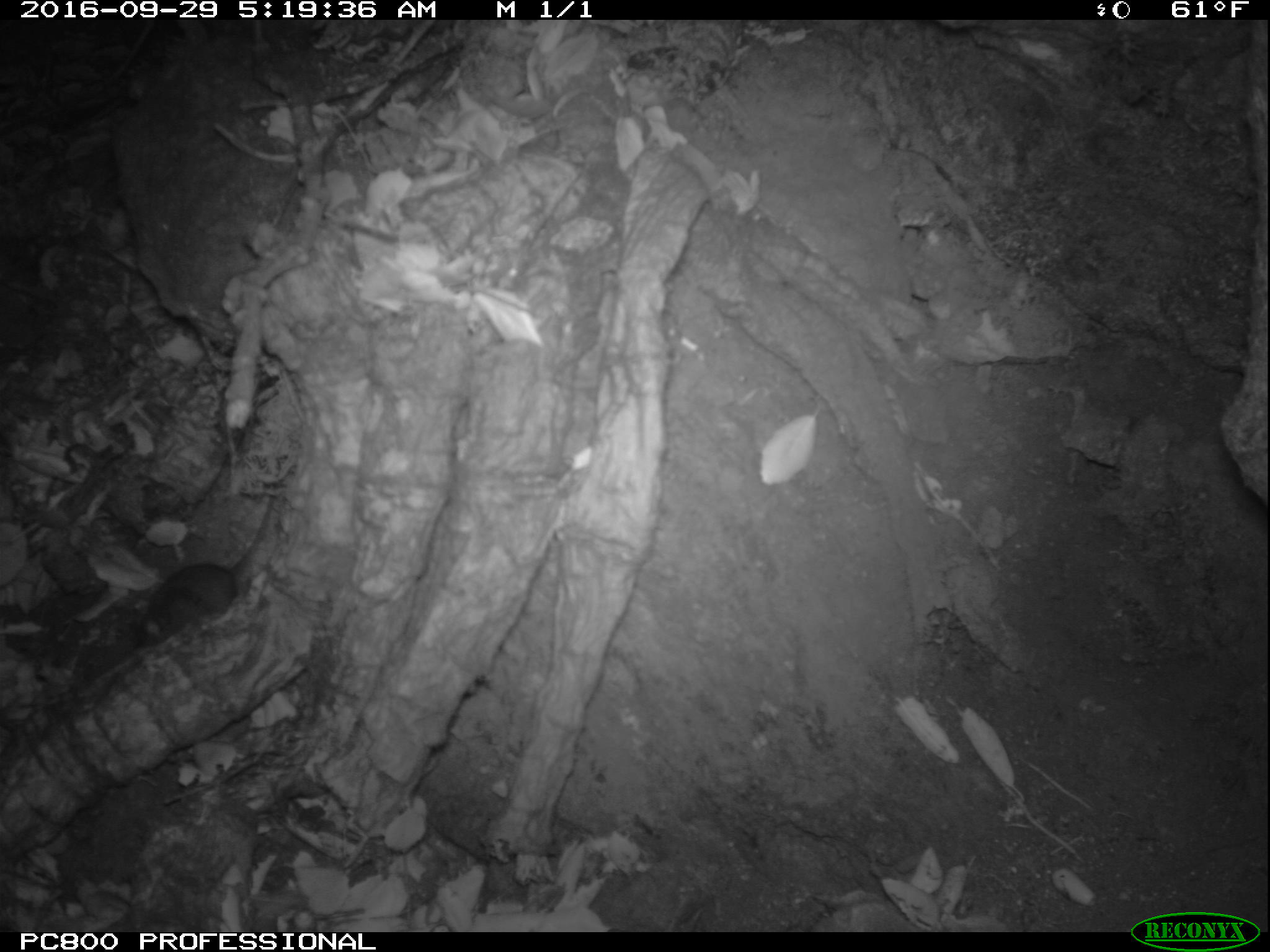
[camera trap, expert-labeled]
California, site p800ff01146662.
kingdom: Animalia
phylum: Chordata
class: Mammalia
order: Rodentia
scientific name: Rodentia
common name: rodent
Rodent (Rodentia).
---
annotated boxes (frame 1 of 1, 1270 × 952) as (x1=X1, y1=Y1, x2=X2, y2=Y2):
rodent: (x1=131, y1=485, x2=274, y2=649)